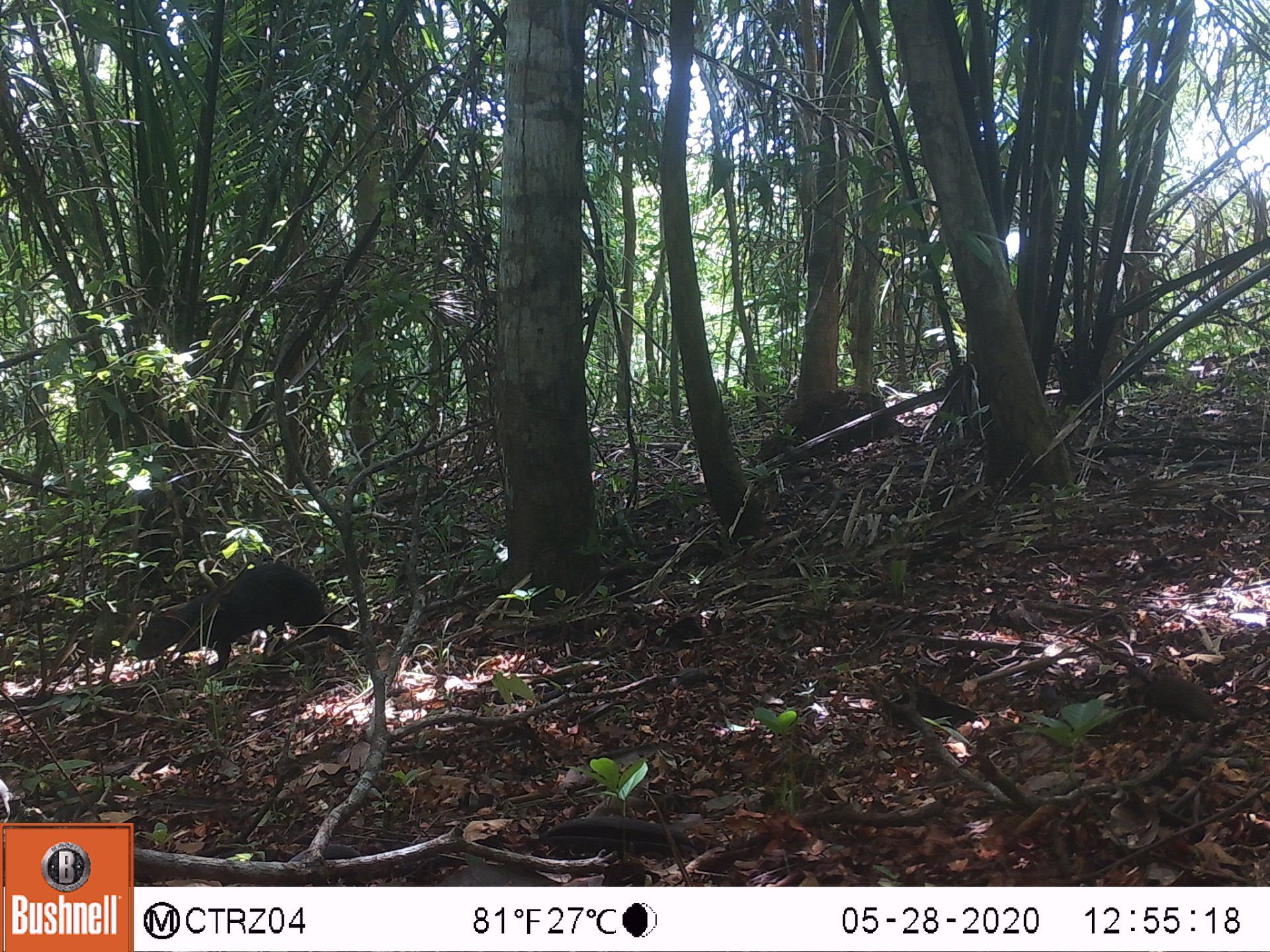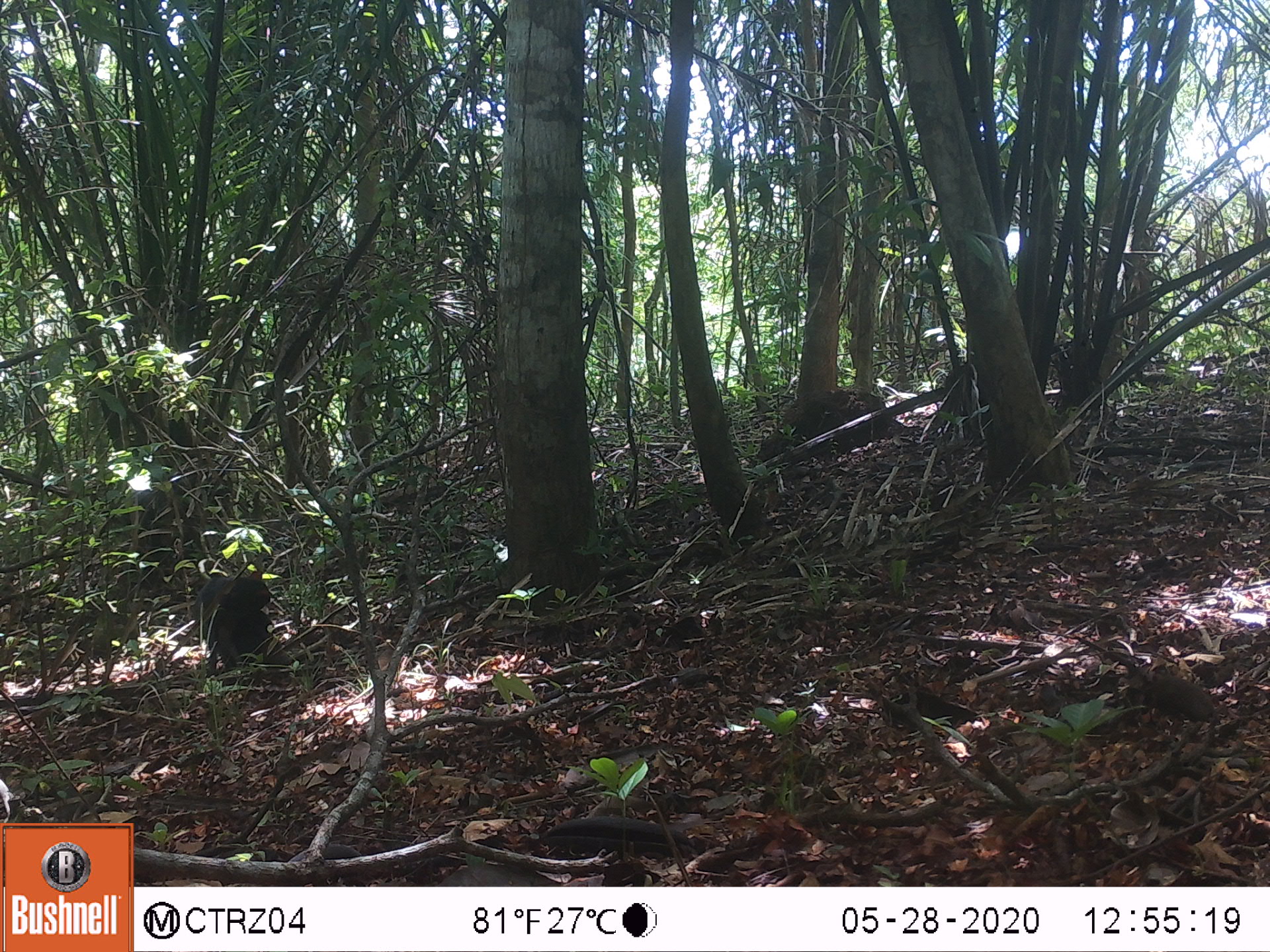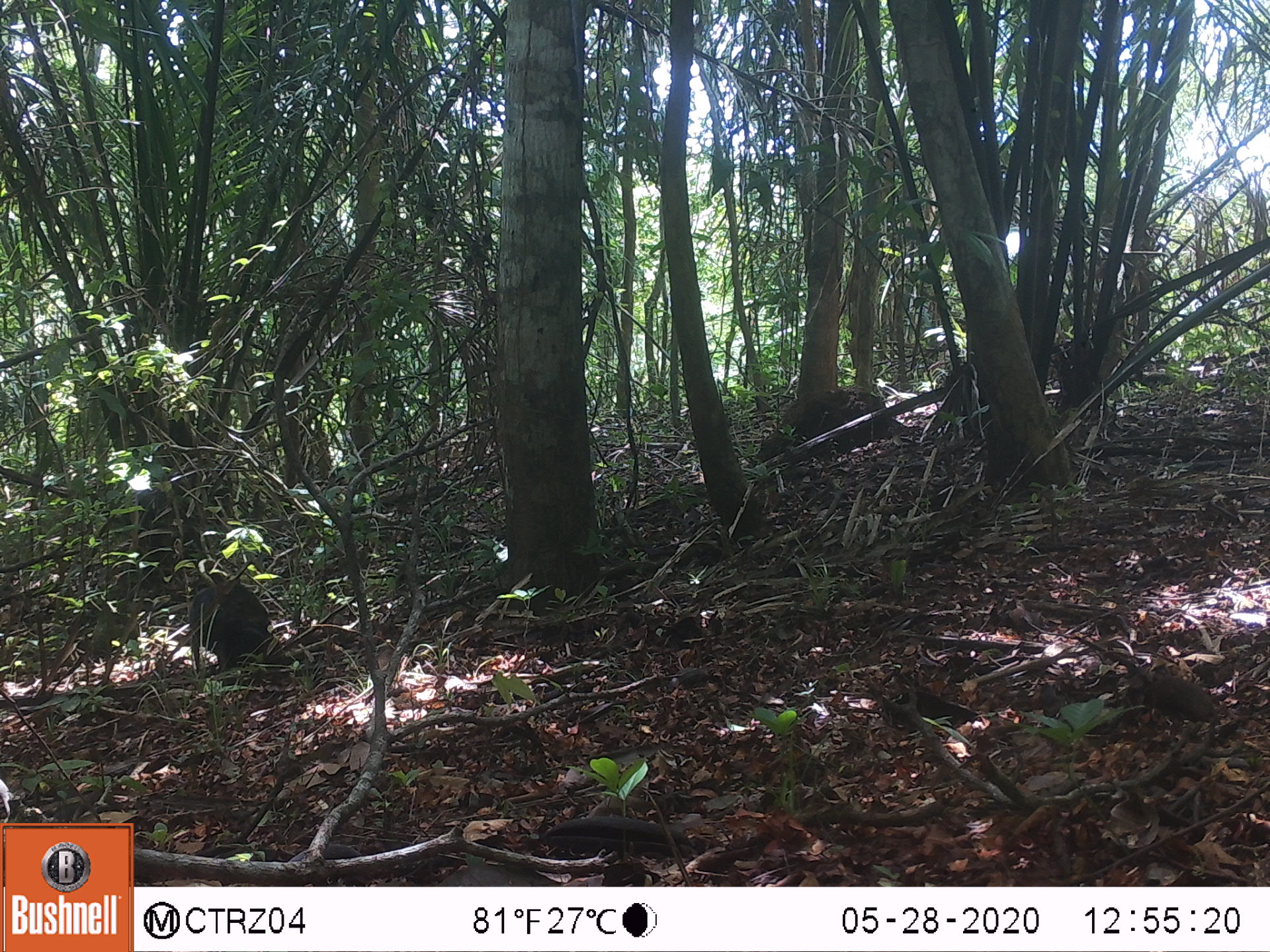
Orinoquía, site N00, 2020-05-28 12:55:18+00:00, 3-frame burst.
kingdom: Animalia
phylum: Chordata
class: Mammalia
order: Rodentia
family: Dasyproctidae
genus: Dasyprocta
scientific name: Dasyprocta fuliginosa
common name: black agouti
Black agouti (Dasyprocta fuliginosa).